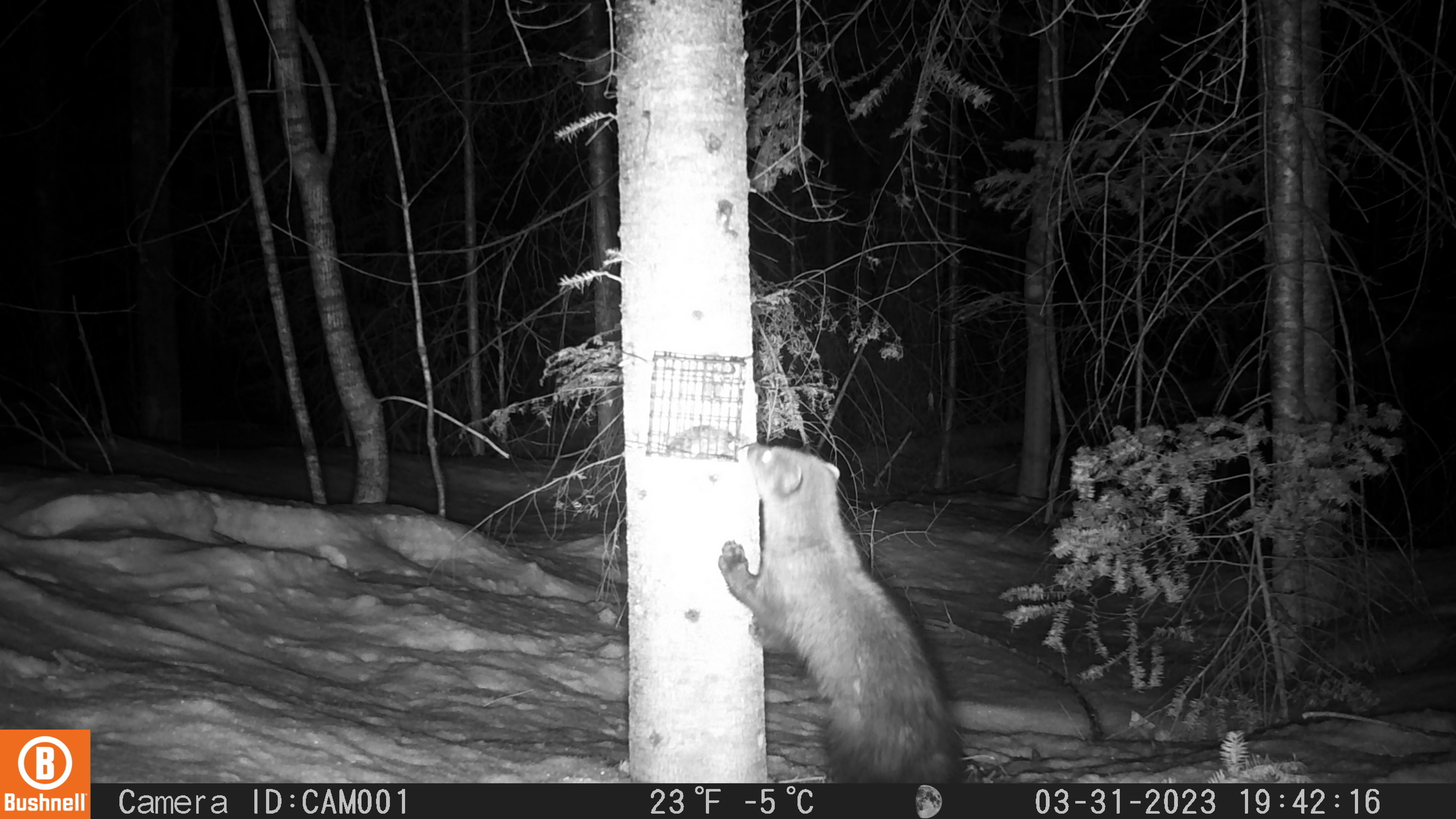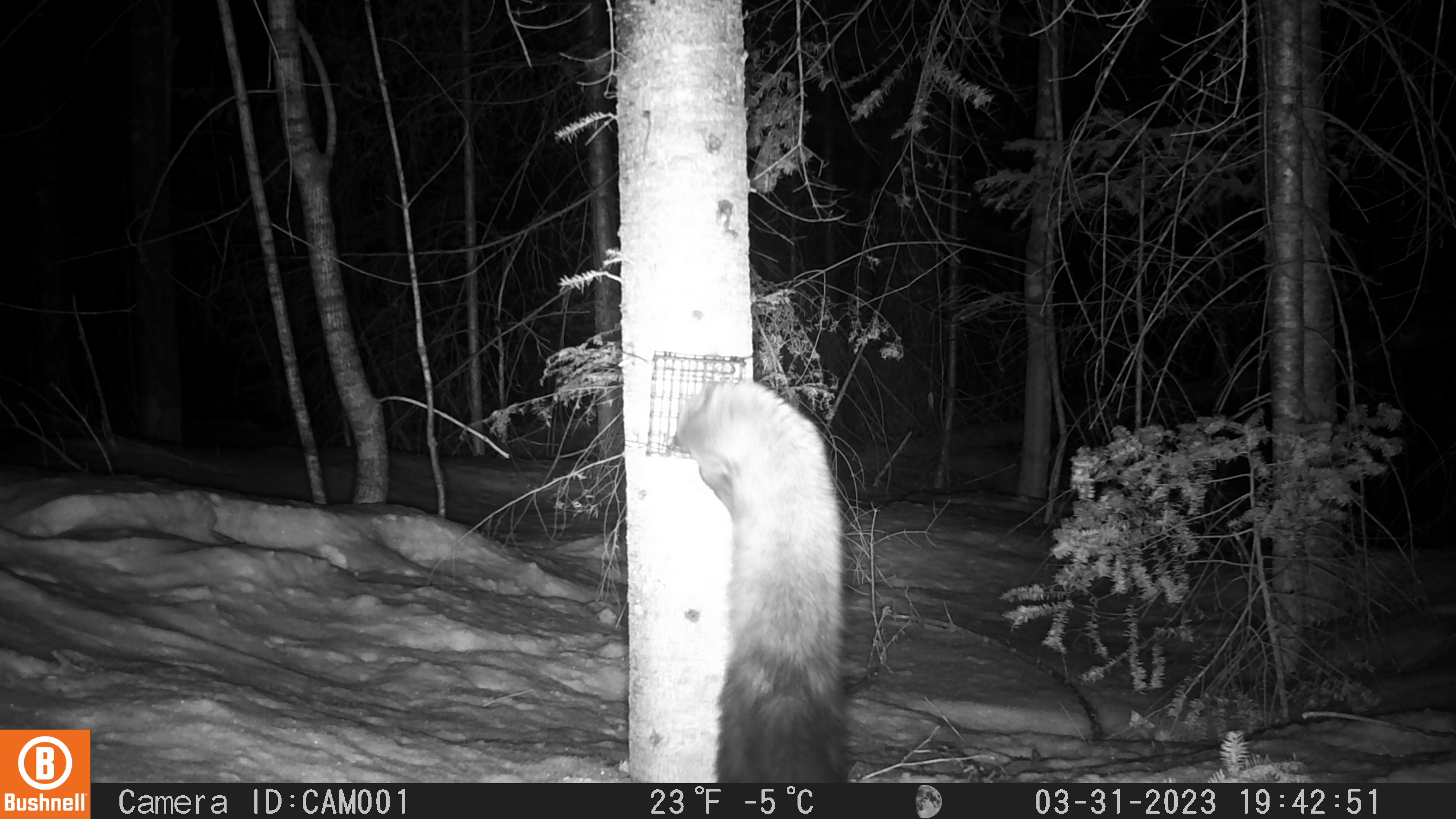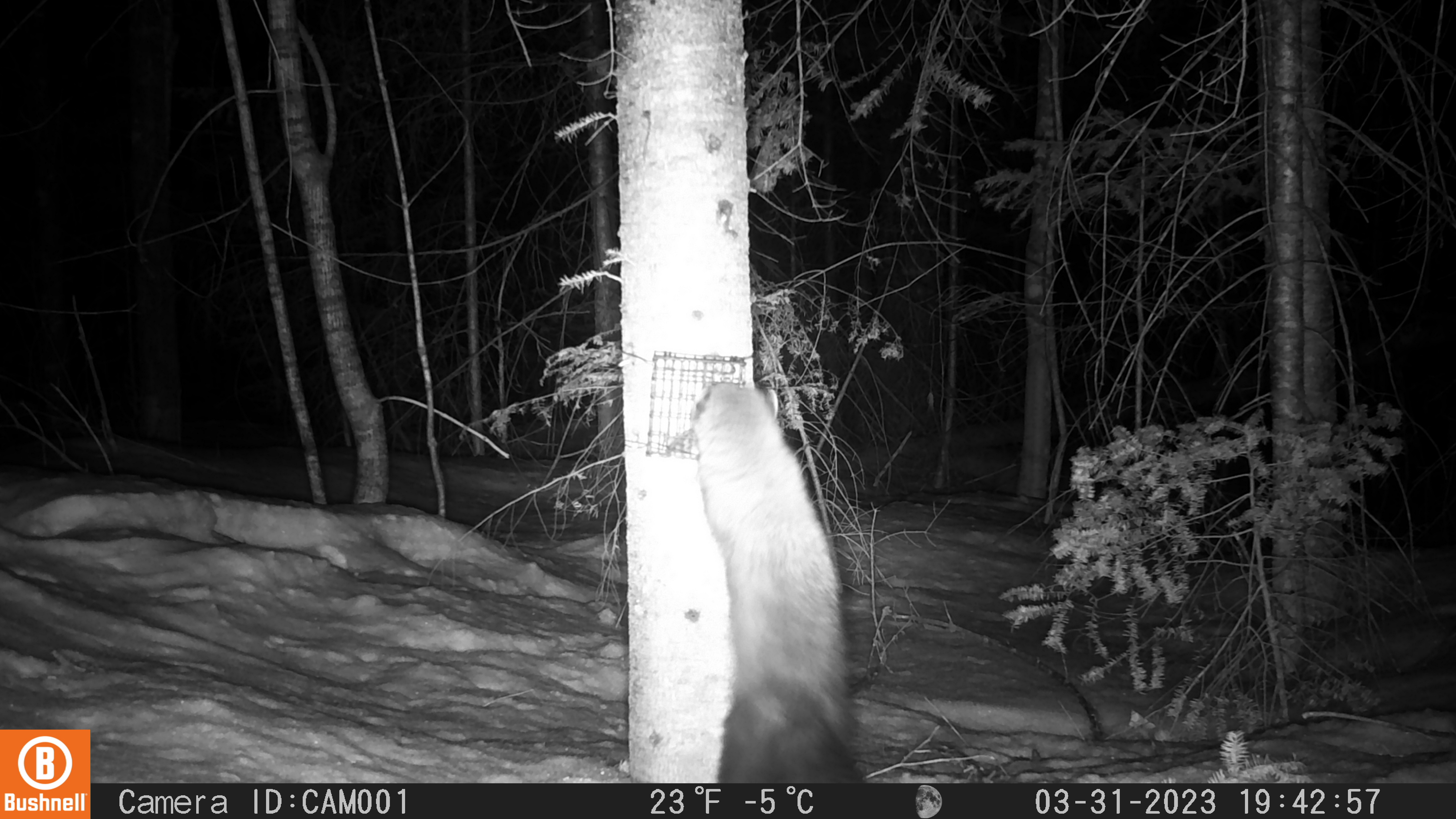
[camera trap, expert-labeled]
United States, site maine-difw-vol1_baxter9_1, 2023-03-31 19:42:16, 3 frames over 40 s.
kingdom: Animalia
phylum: Chordata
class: Mammalia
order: Carnivora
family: Mustelidae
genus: Pekania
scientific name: Pekania pennanti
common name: fisher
Fisher (Pekania pennanti).